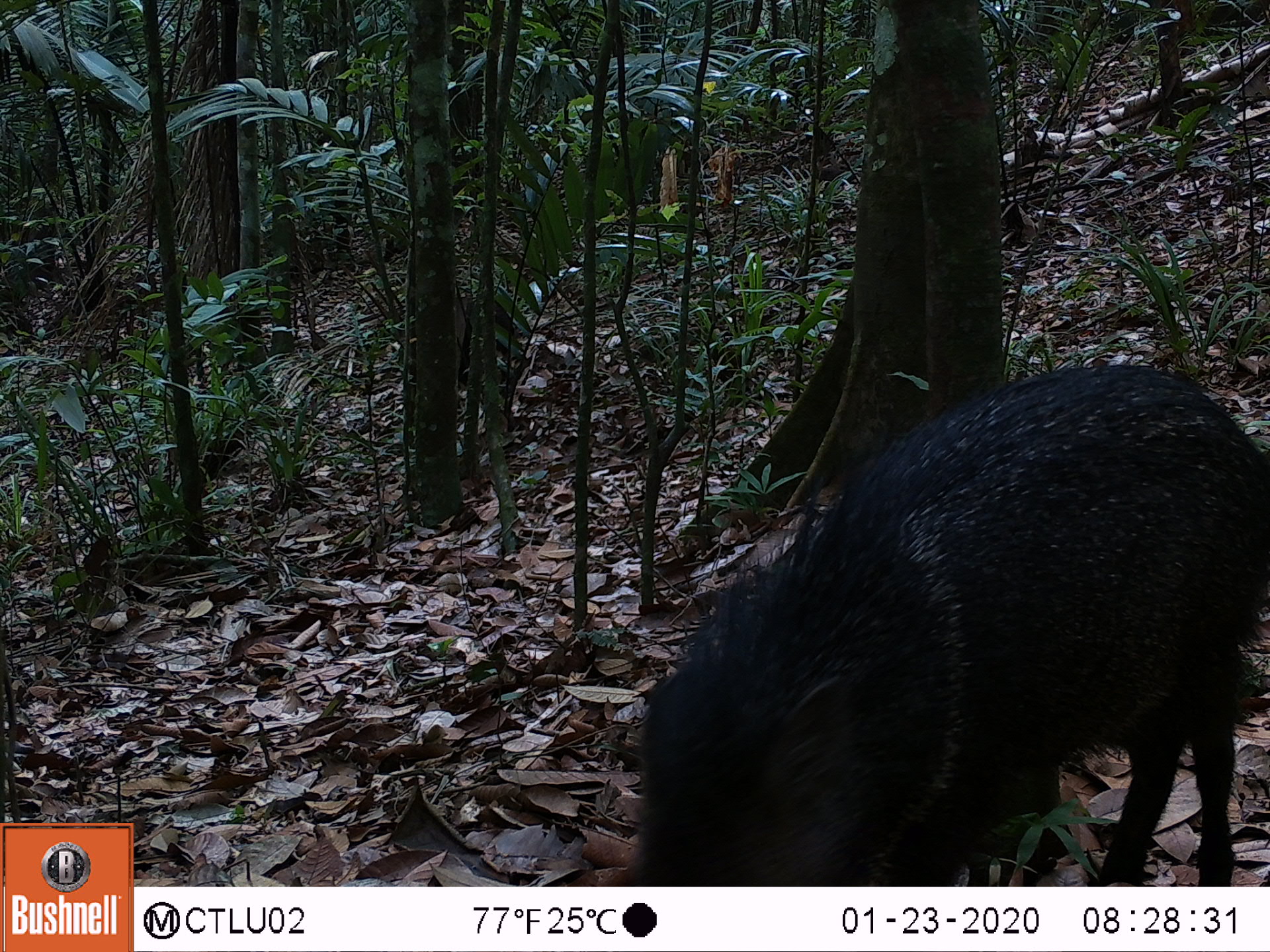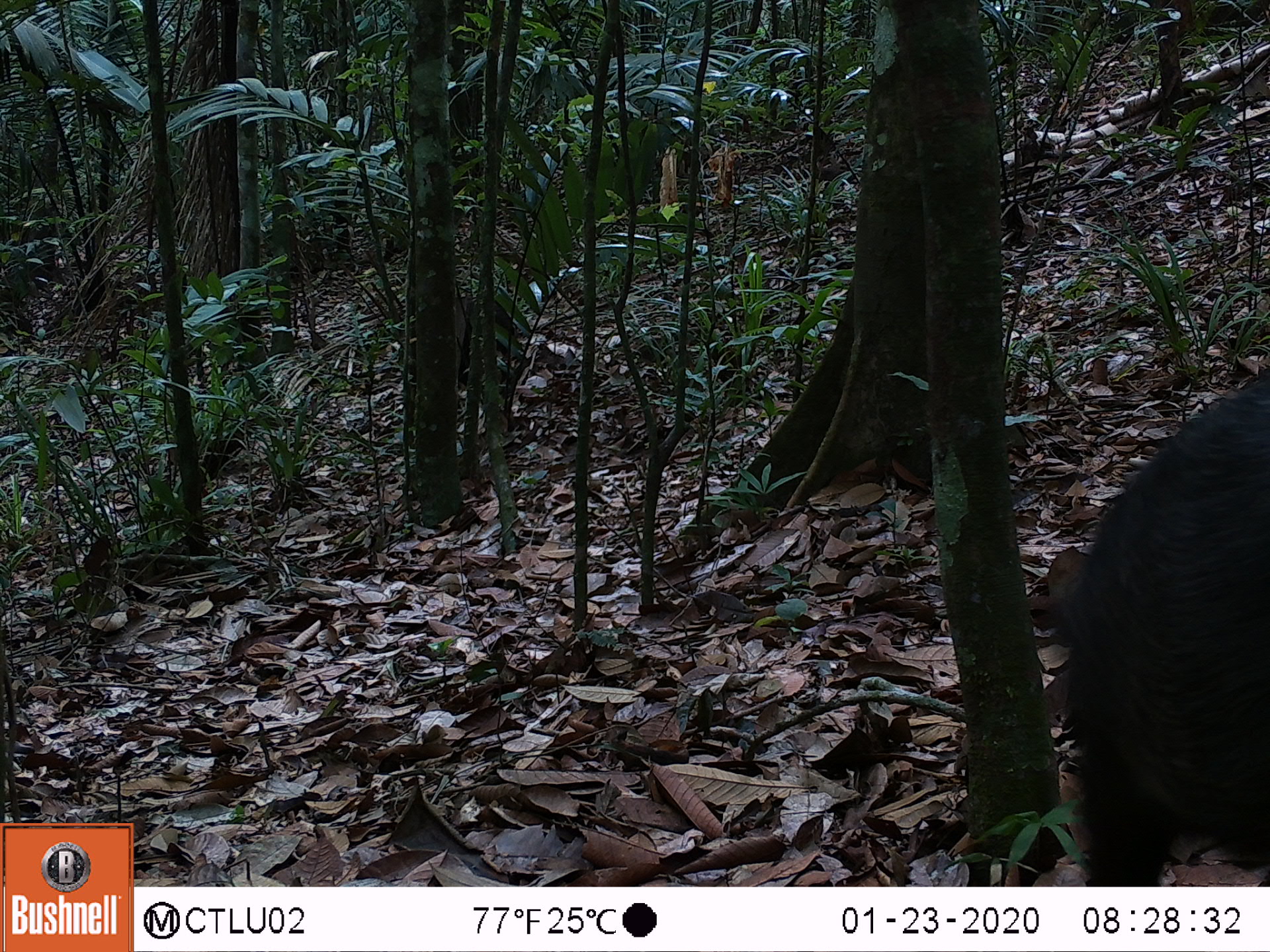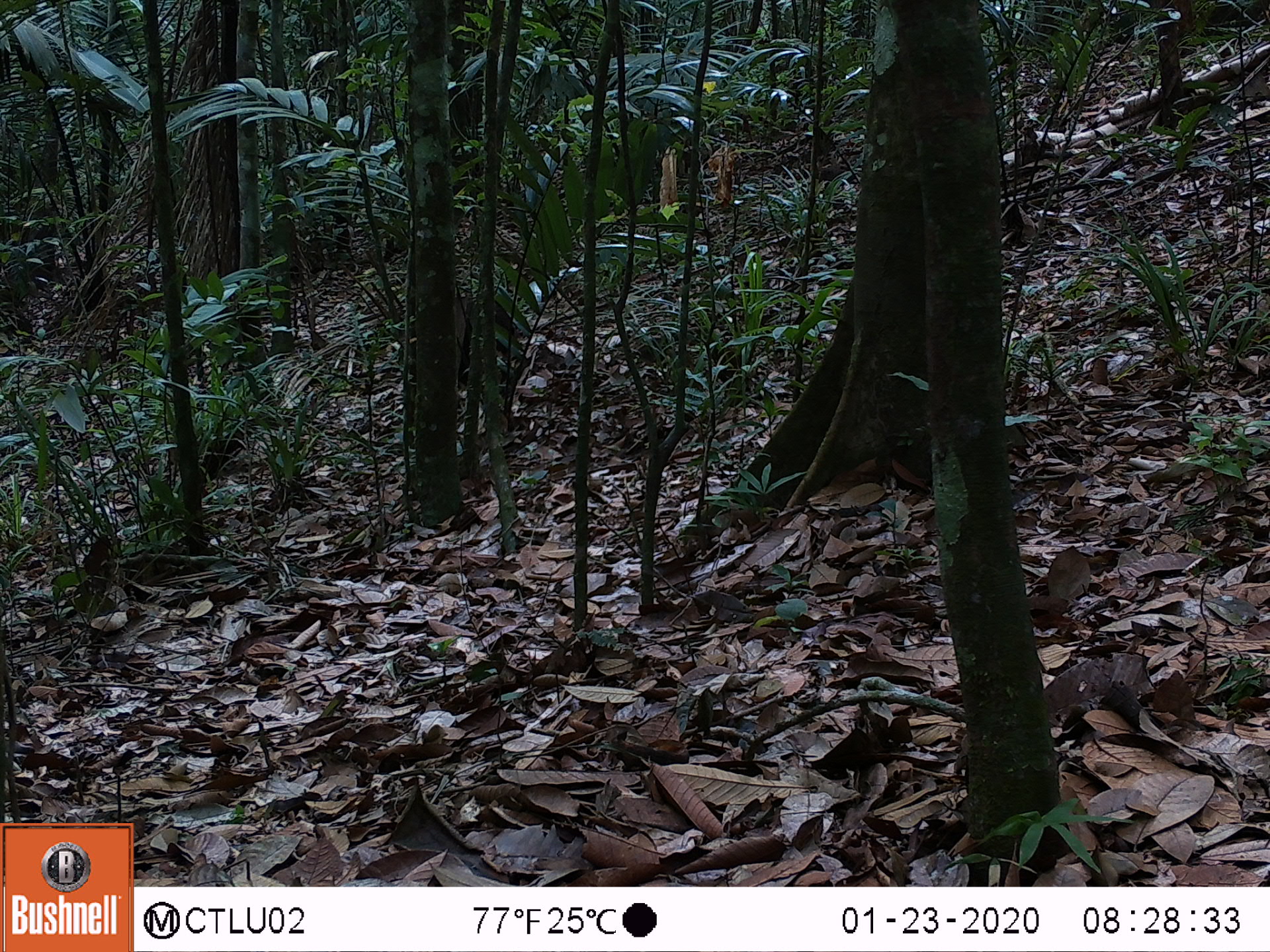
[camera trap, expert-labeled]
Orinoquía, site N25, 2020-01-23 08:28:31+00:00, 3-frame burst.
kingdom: Animalia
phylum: Chordata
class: Mammalia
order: Artiodactyla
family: Tayassuidae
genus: Pecari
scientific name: Pecari tajacu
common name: collared peccary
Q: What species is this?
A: Collared peccary (Pecari tajacu).